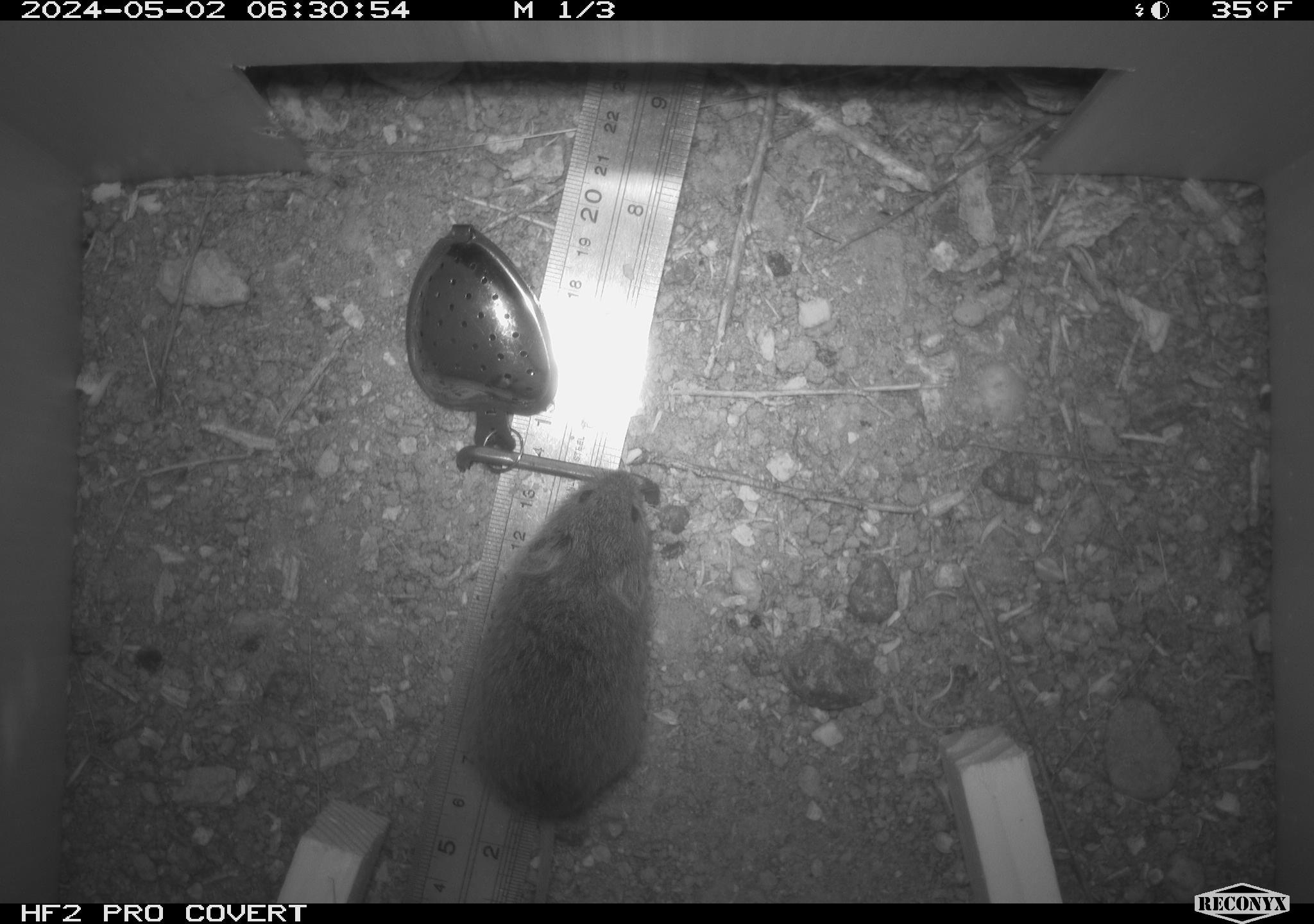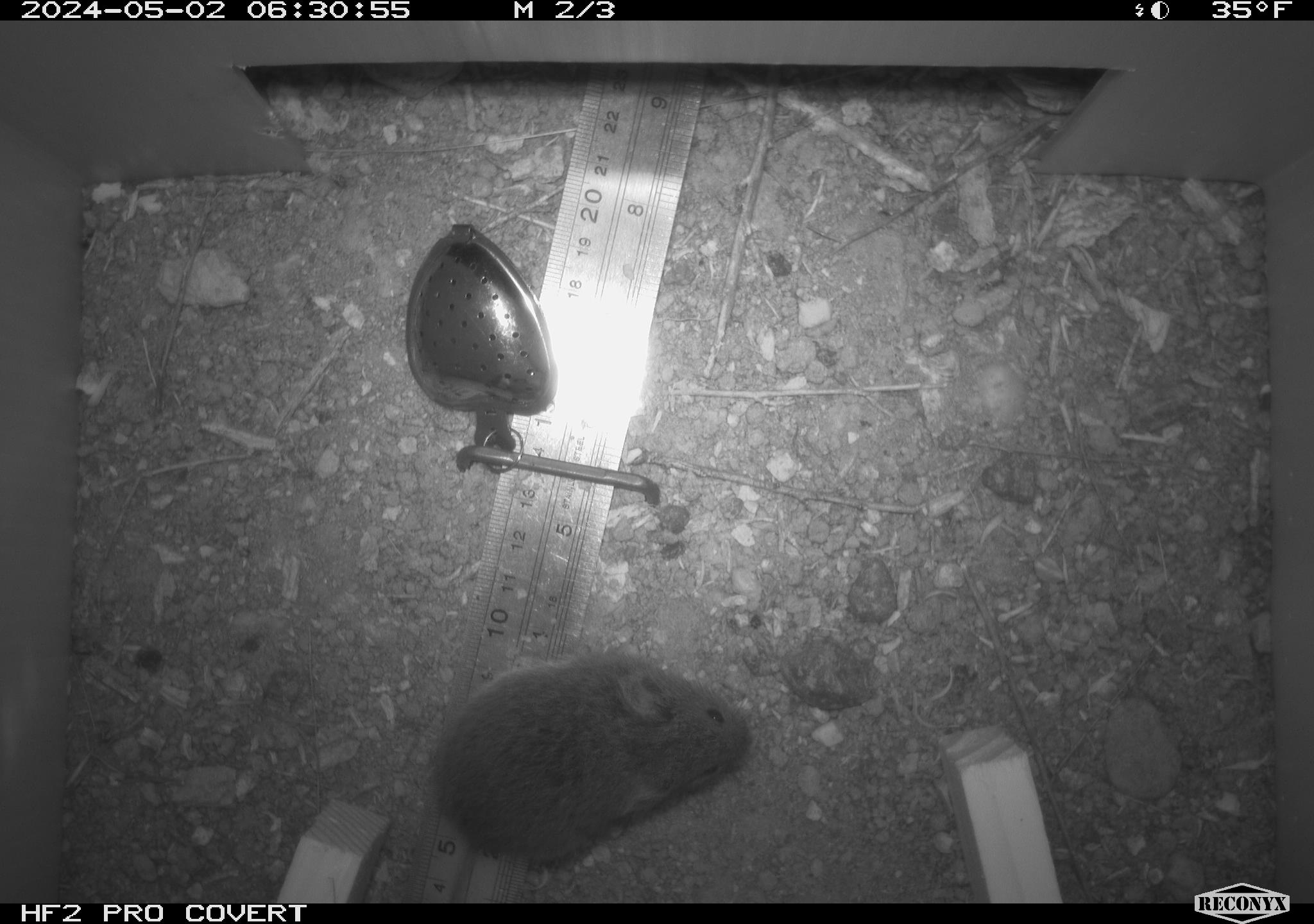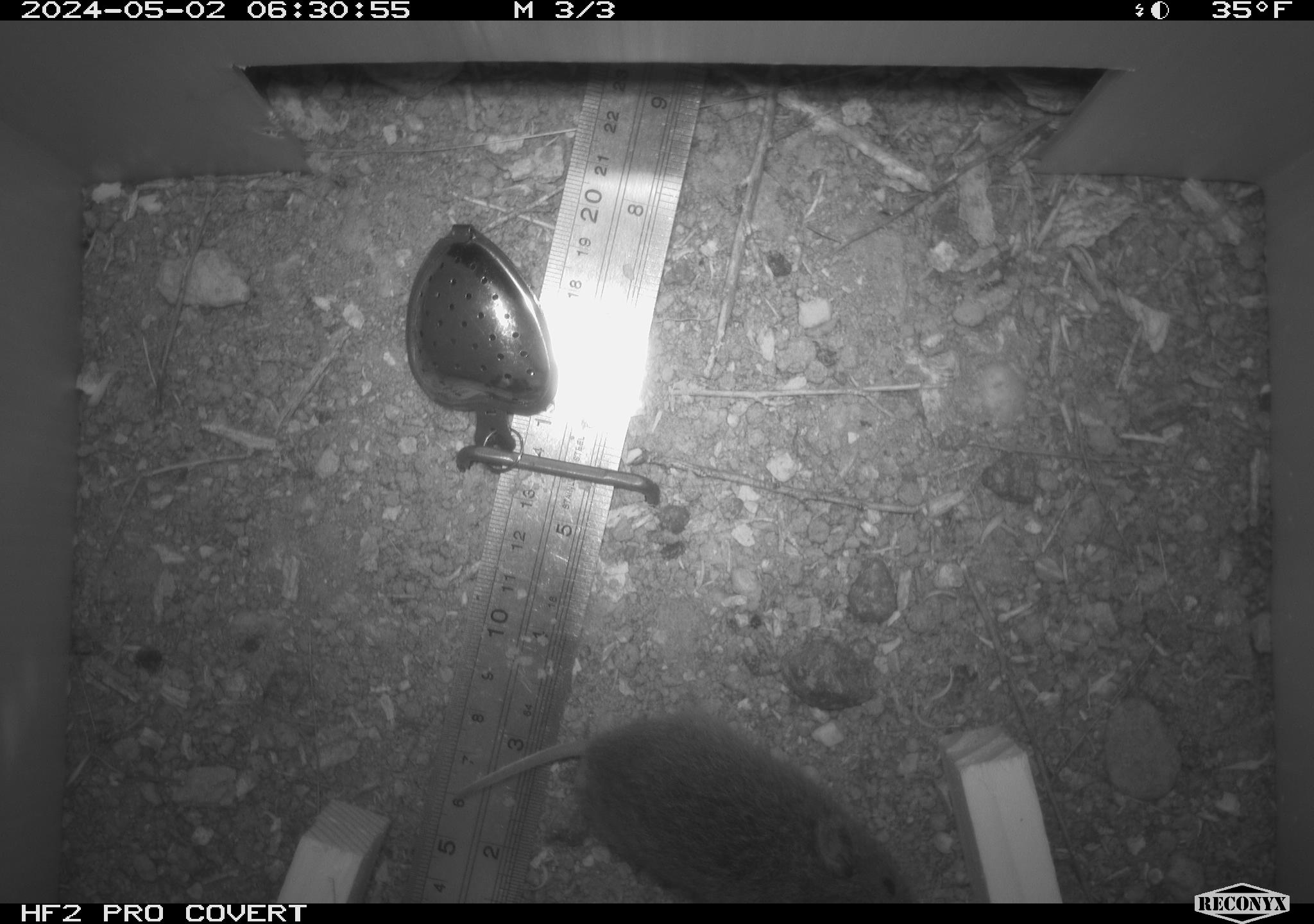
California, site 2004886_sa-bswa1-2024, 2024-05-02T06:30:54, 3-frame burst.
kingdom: Animalia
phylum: Chordata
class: Mammalia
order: Rodentia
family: Cricetidae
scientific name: Arvicolinae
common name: voles, lemmings, and muskrats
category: arvicolinae subfamily